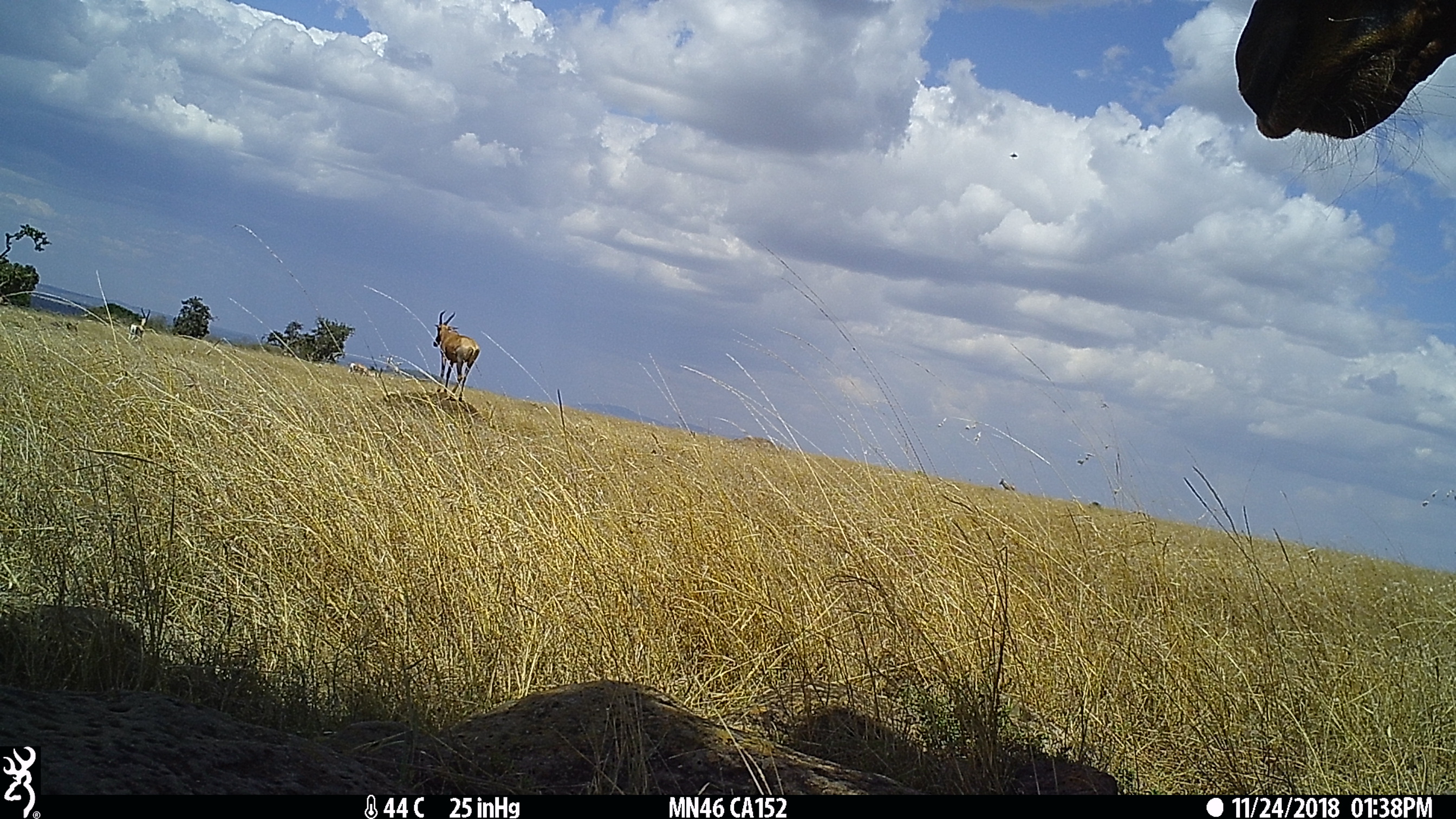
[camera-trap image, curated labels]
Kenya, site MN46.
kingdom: Animalia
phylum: Chordata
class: Mammalia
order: Artiodactyla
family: Bovidae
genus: Damaliscus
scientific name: Damaliscus lunatus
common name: topi